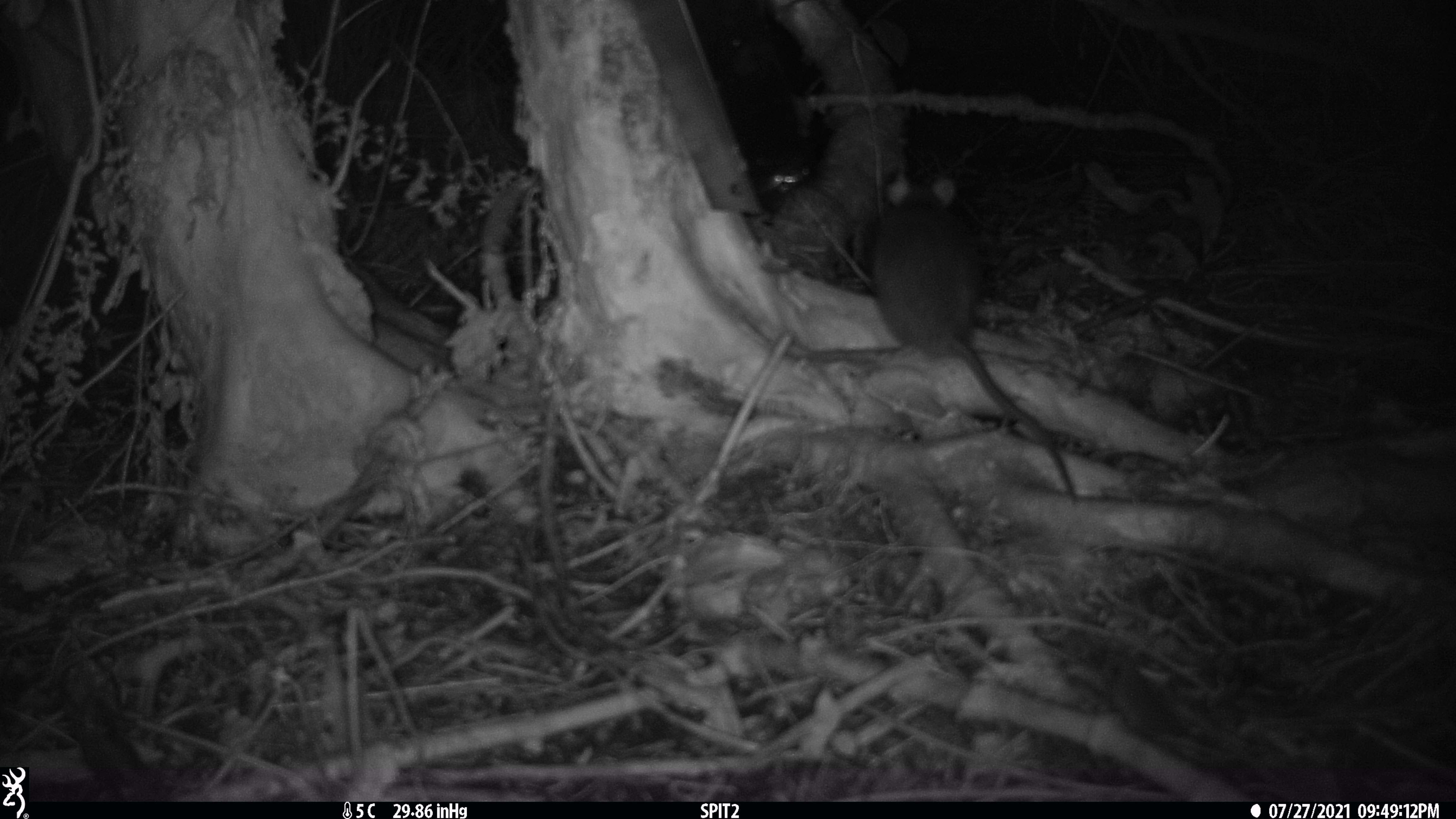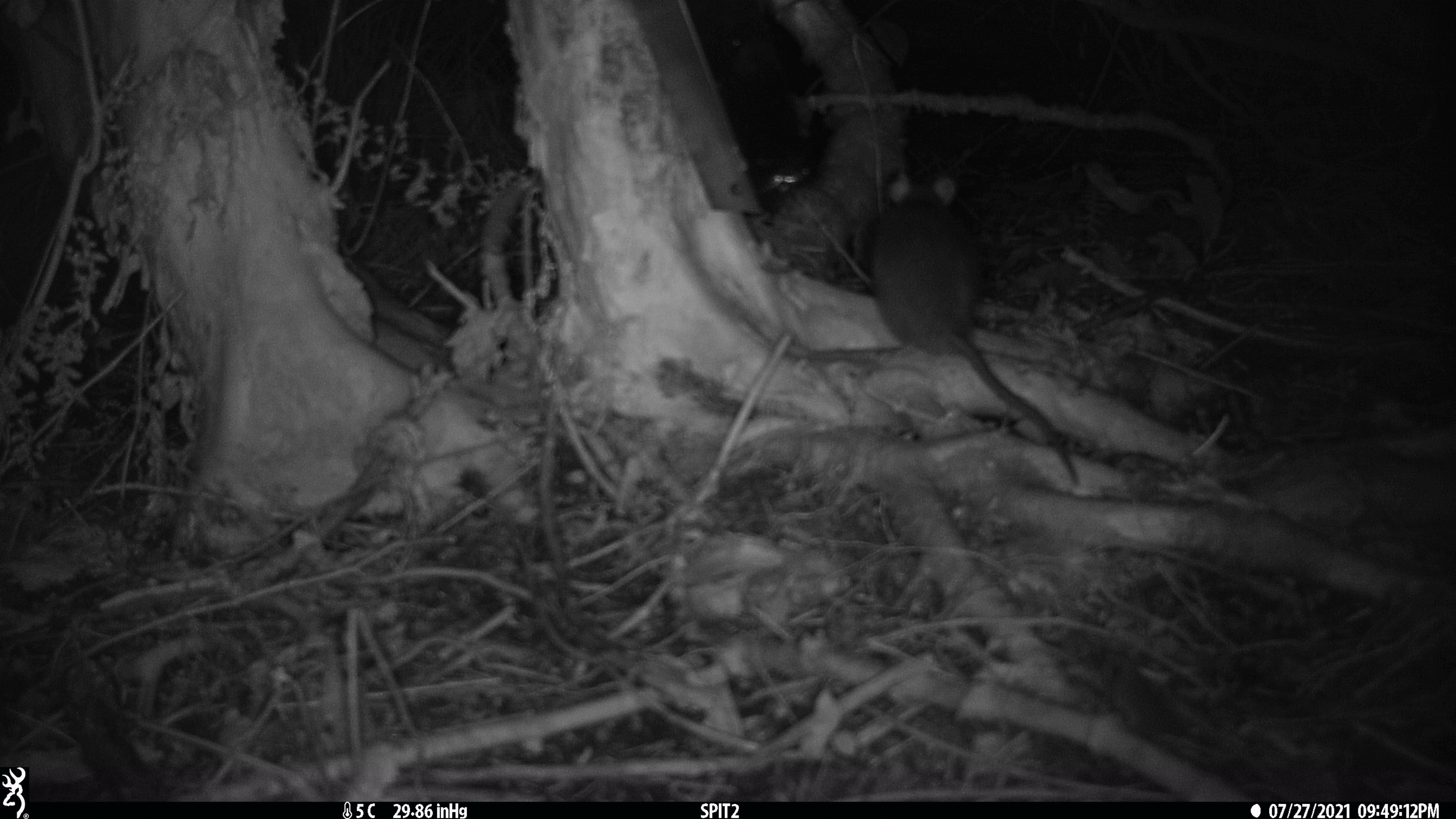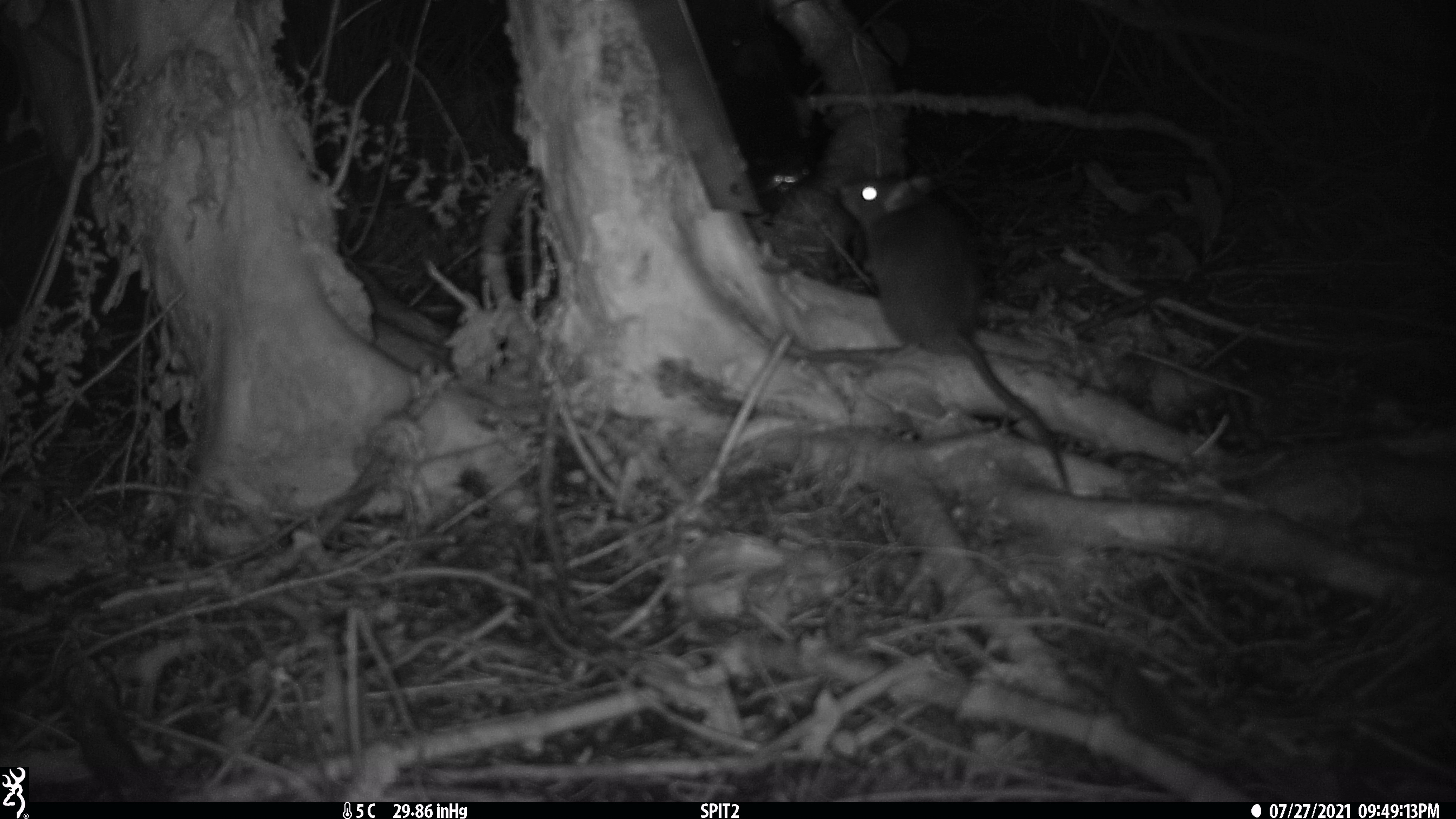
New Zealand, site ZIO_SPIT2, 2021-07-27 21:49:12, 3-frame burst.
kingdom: Animalia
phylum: Chordata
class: Mammalia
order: Rodentia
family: Muridae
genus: Rattus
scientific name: Rattus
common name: rat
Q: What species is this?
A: Rat (Rattus).